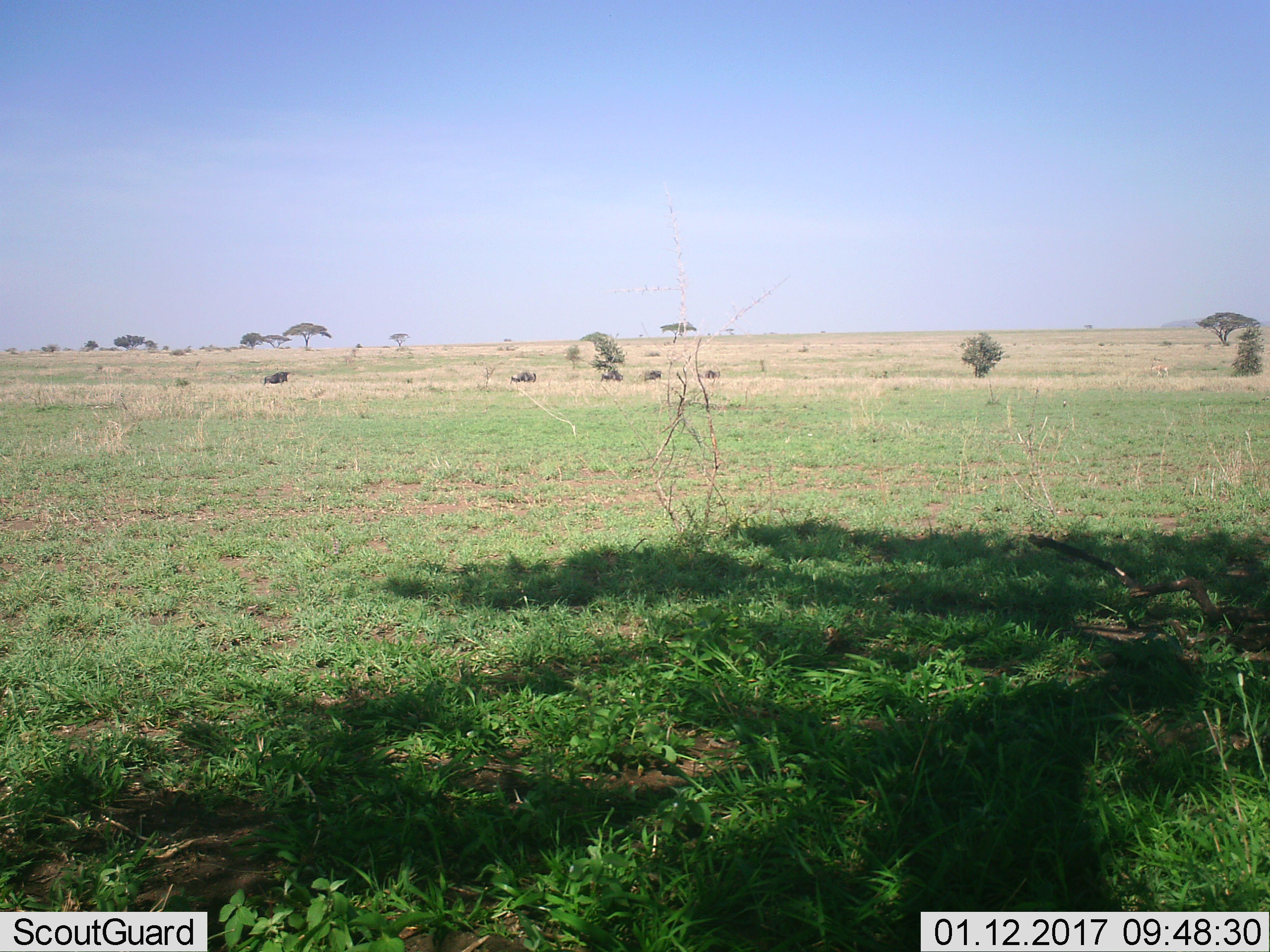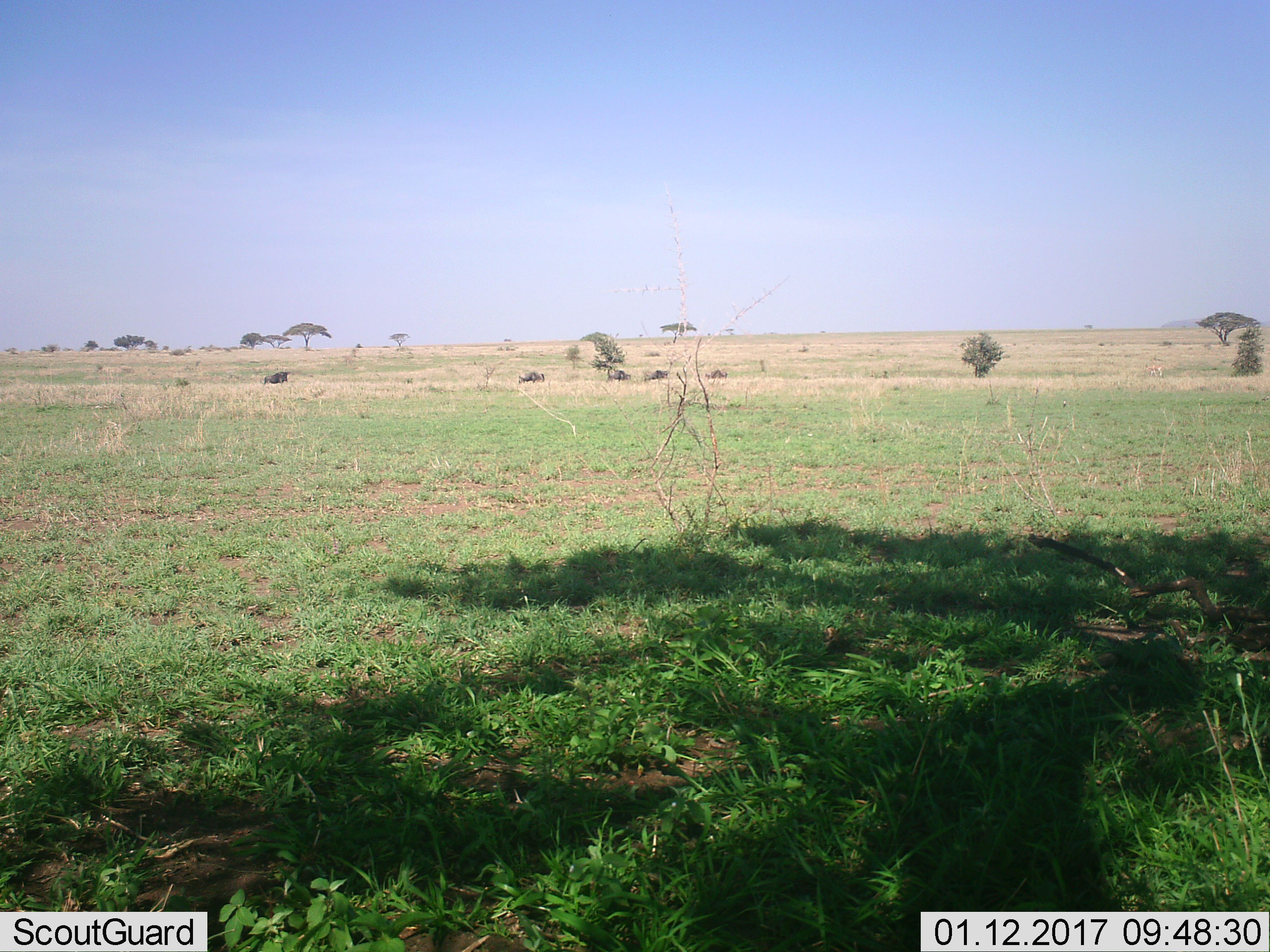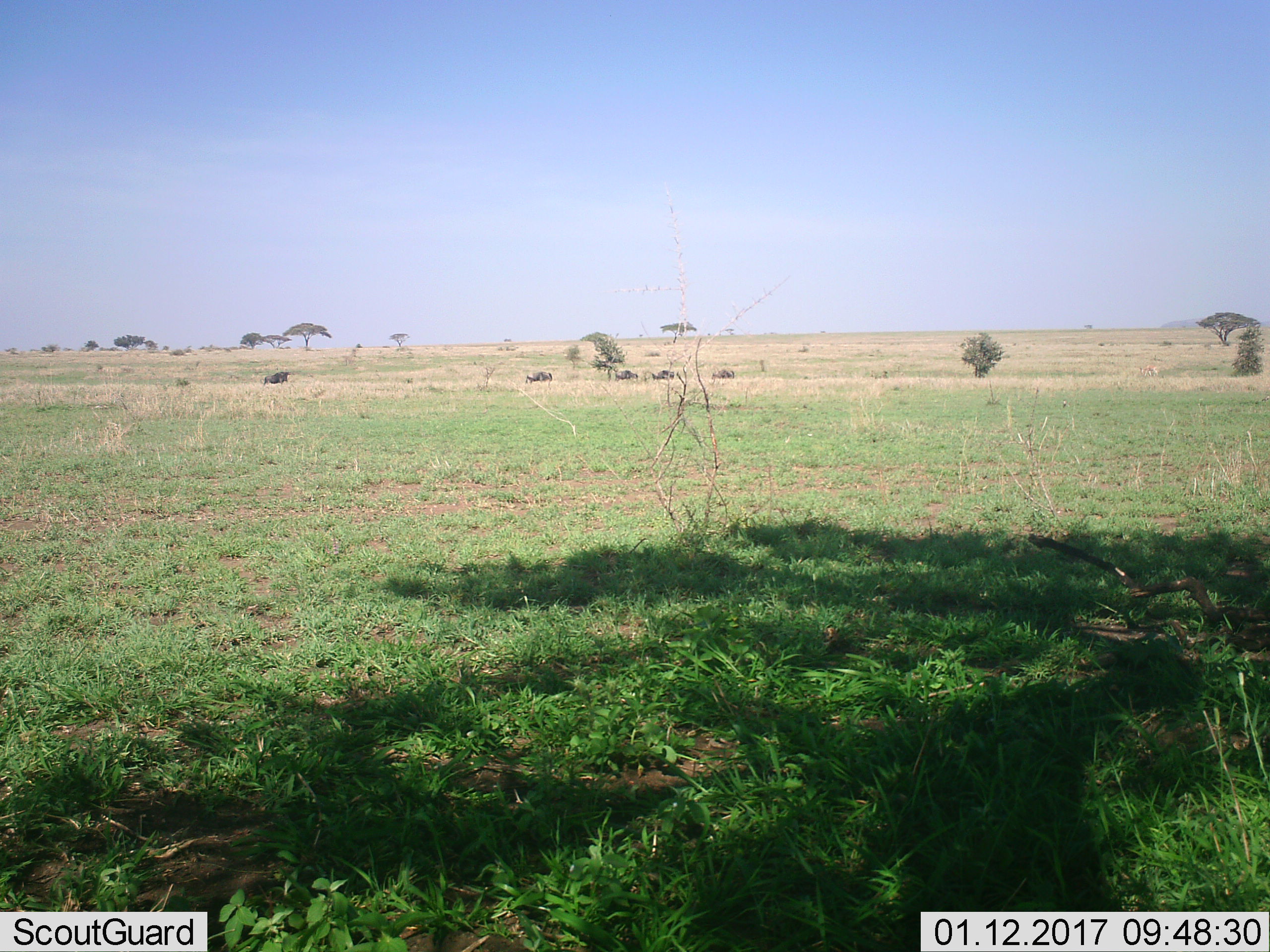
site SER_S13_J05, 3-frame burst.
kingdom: Animalia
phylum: Chordata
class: Mammalia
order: Artiodactyla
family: Bovidae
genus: Connochaetes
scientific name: Connochaetes taurinus taurinus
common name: blue wildebeest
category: wildebeestblue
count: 5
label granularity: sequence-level